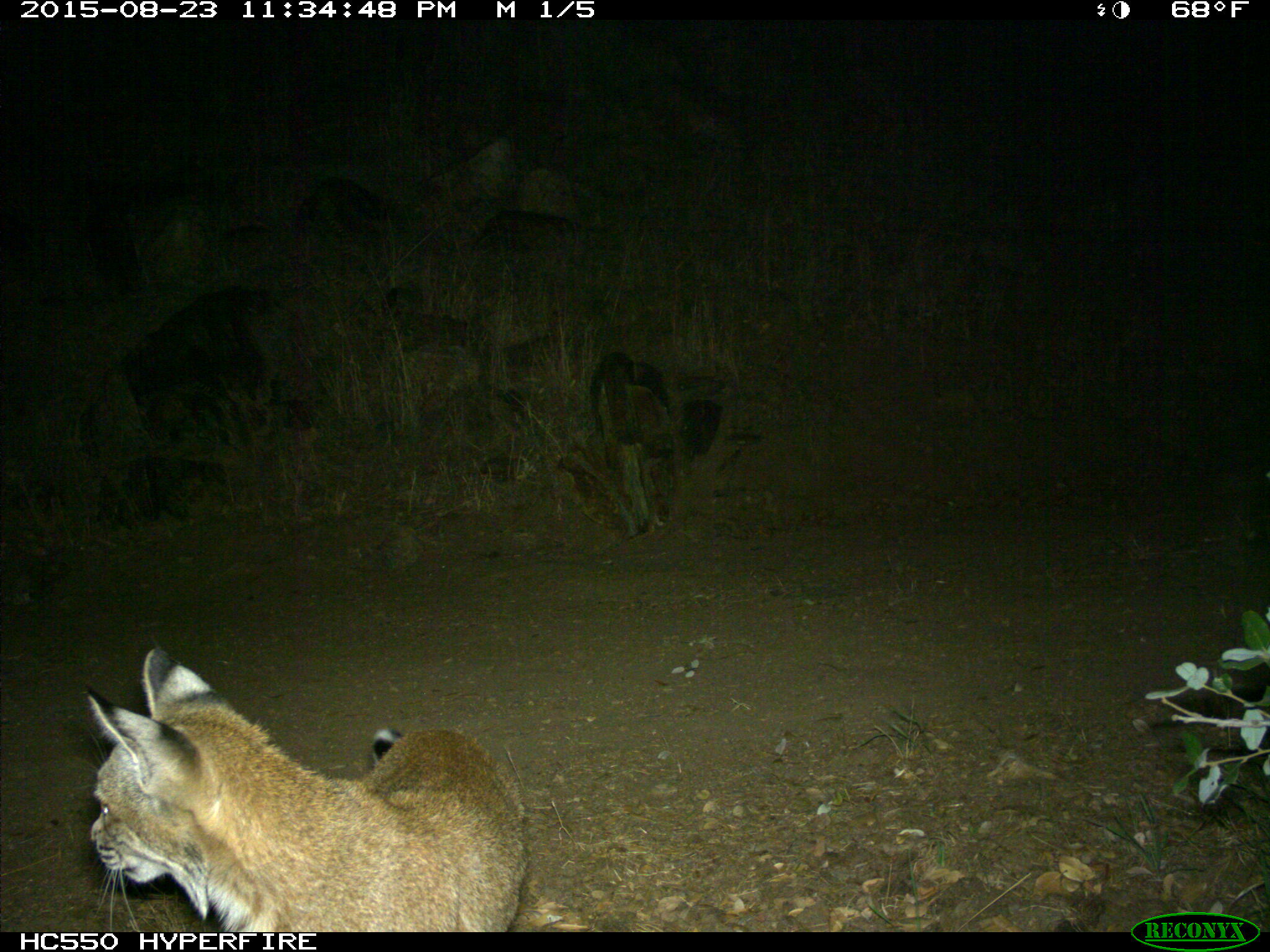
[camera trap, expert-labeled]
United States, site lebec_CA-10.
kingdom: Animalia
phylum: Chordata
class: Mammalia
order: Carnivora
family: Felidae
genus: Lynx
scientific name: Lynx rufus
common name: bobcat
Lynx rufus (bobcat).